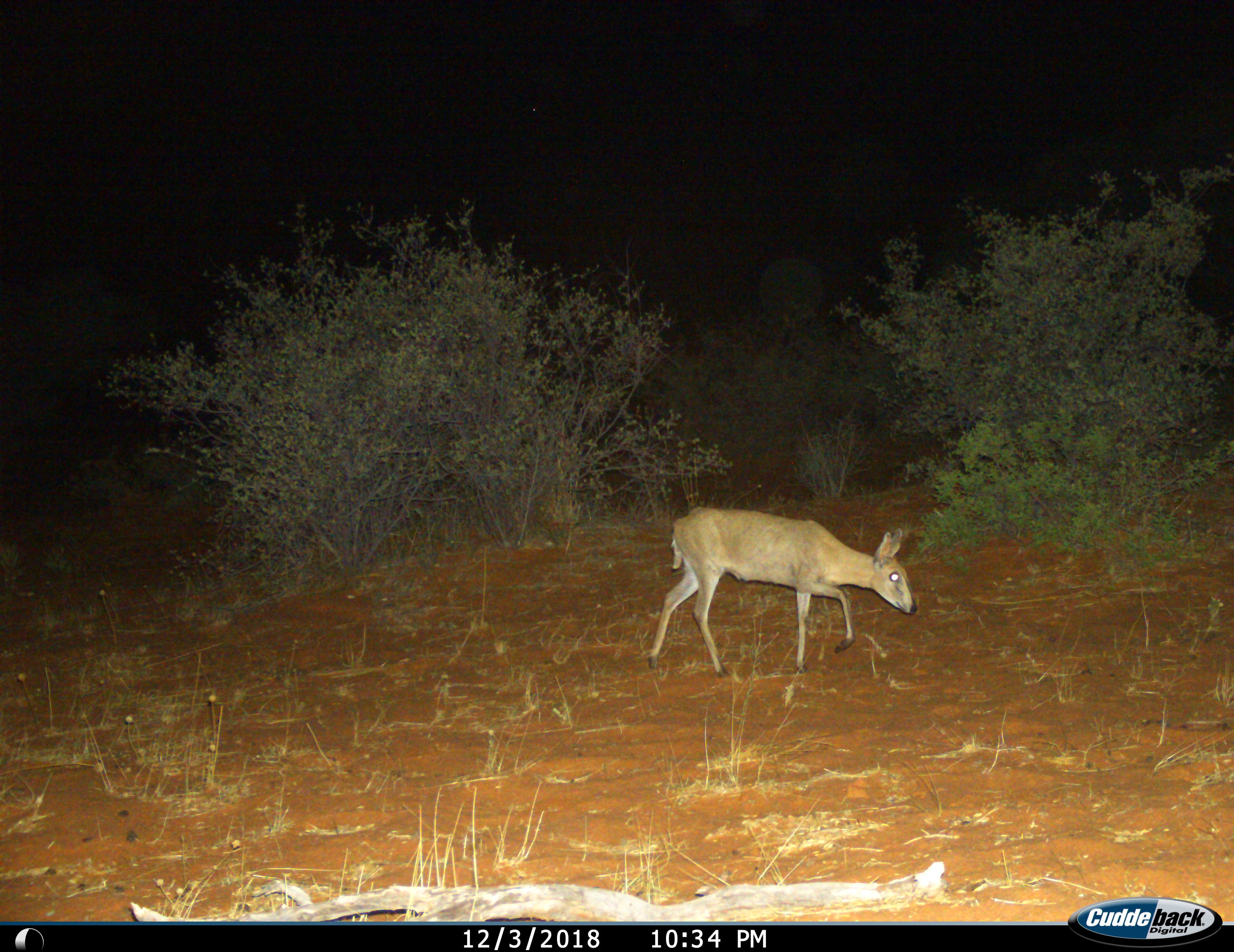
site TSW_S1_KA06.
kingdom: Animalia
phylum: Chordata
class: Mammalia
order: Artiodactyla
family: Bovidae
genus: Sylvicapra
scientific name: Sylvicapra grimmia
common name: common duiker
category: duikercommongrey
Duikercommongrey (common duiker) (Sylvicapra grimmia), count 1. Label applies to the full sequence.